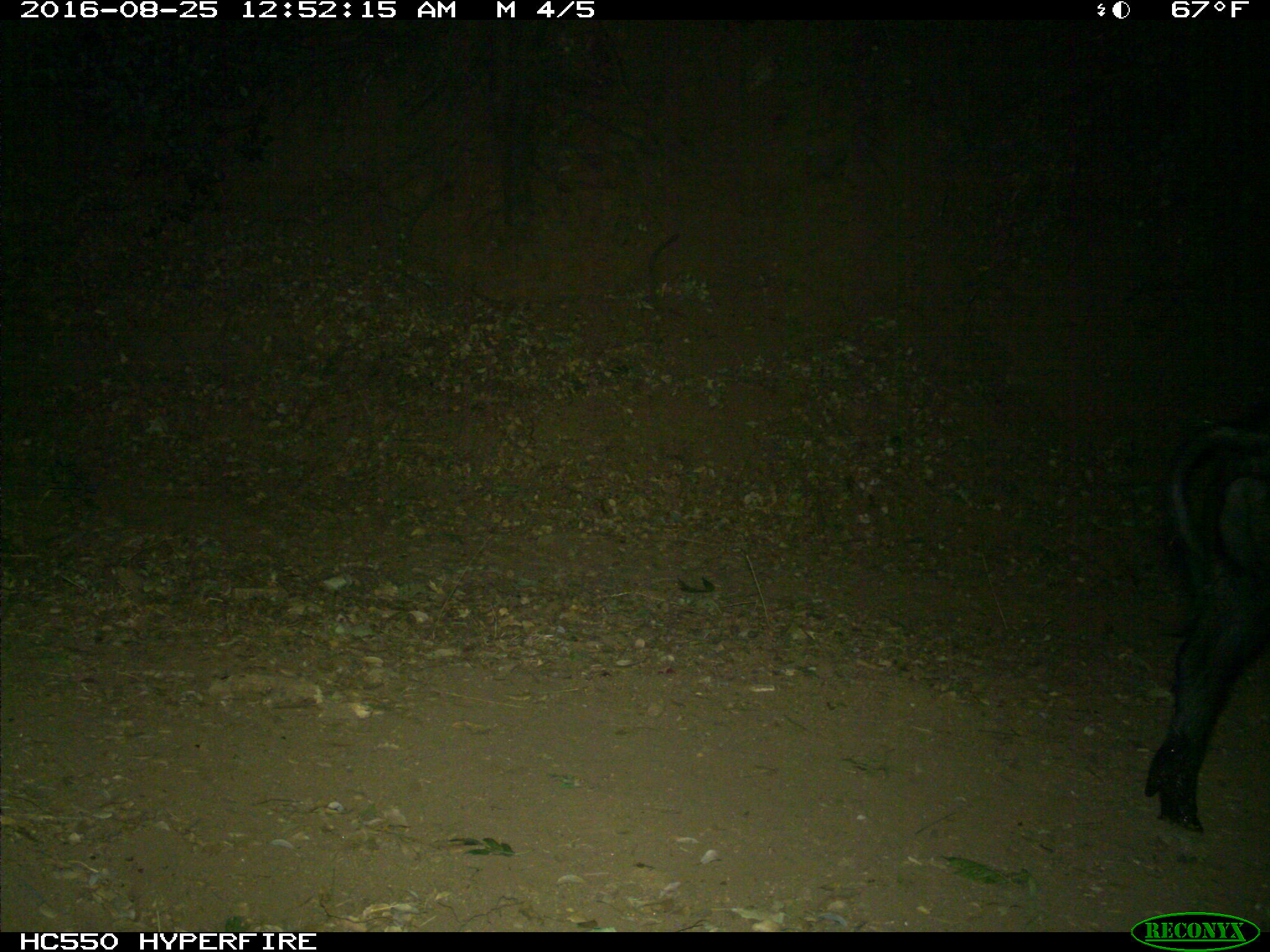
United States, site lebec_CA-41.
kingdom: Animalia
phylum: Chordata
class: Mammalia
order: Artiodactyla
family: Suidae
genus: Sus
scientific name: Sus scrofa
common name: wild boar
Sus scrofa (wild boar).